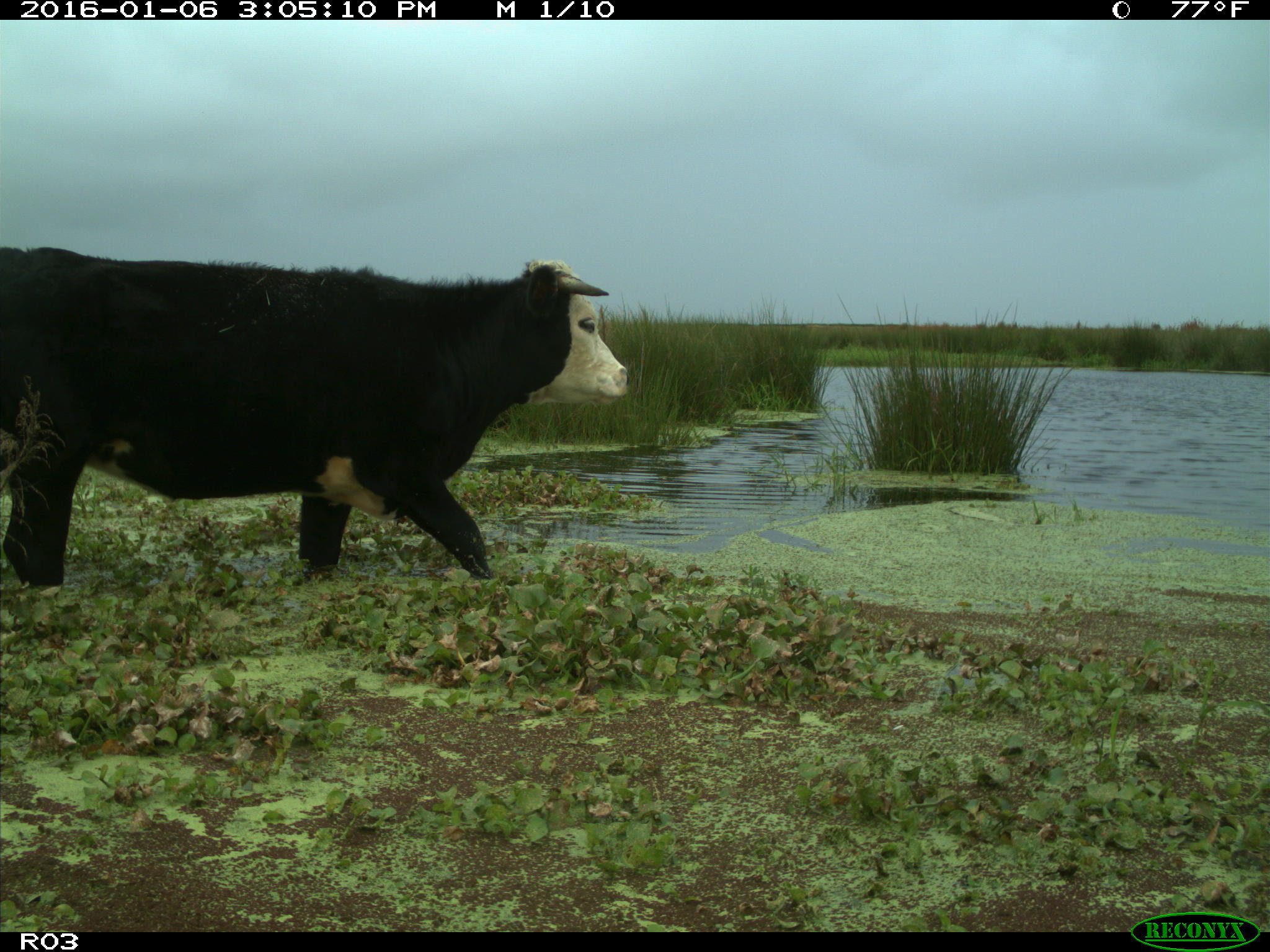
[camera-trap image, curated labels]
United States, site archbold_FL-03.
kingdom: Animalia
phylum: Chordata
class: Mammalia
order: Artiodactyla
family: Bovidae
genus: Bos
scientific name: Bos taurus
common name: domestic cow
Bos taurus (domestic cow).